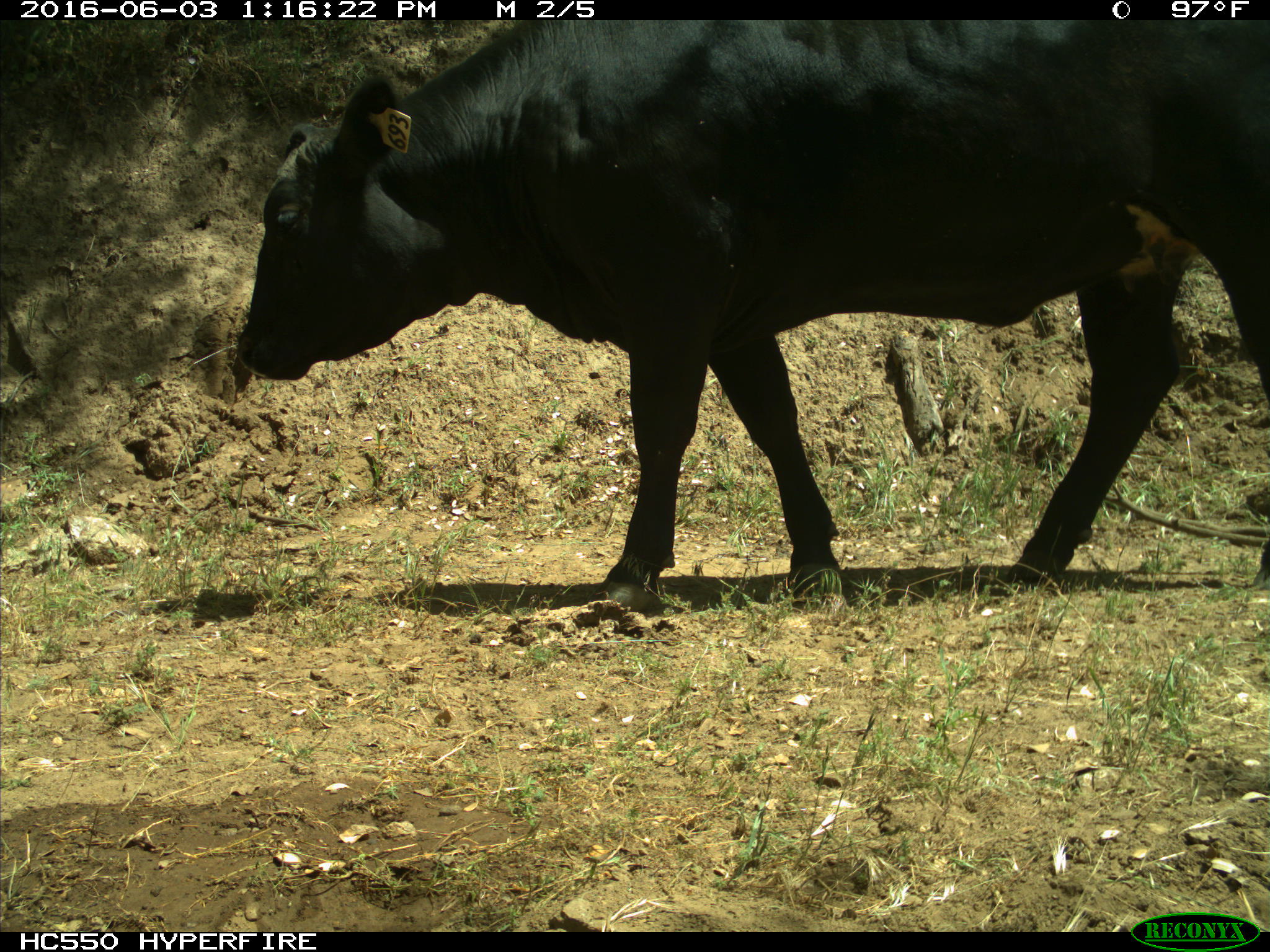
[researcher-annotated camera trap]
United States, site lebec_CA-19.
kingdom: Animalia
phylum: Chordata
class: Mammalia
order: Artiodactyla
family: Bovidae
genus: Bos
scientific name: Bos taurus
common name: domestic cow